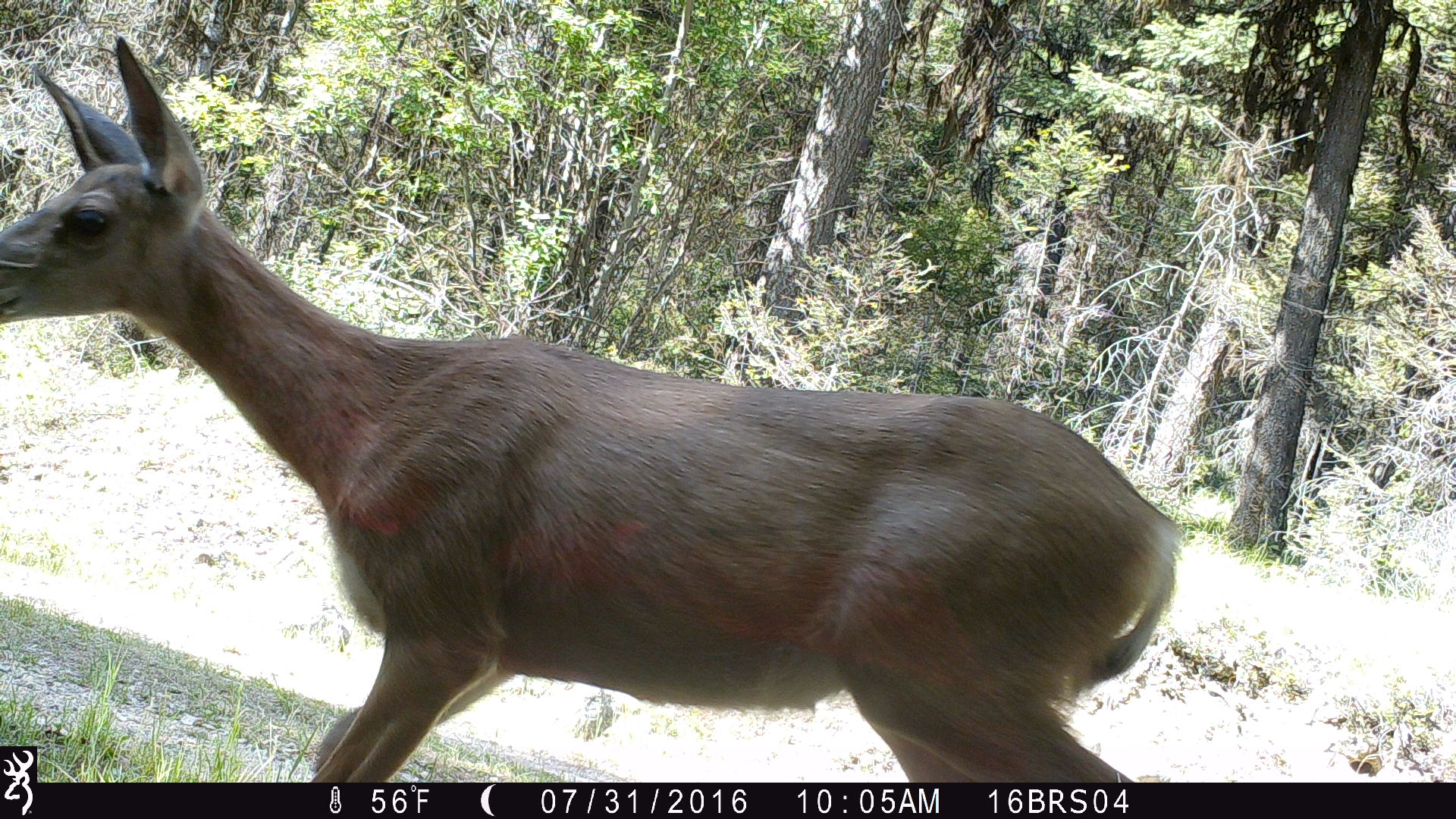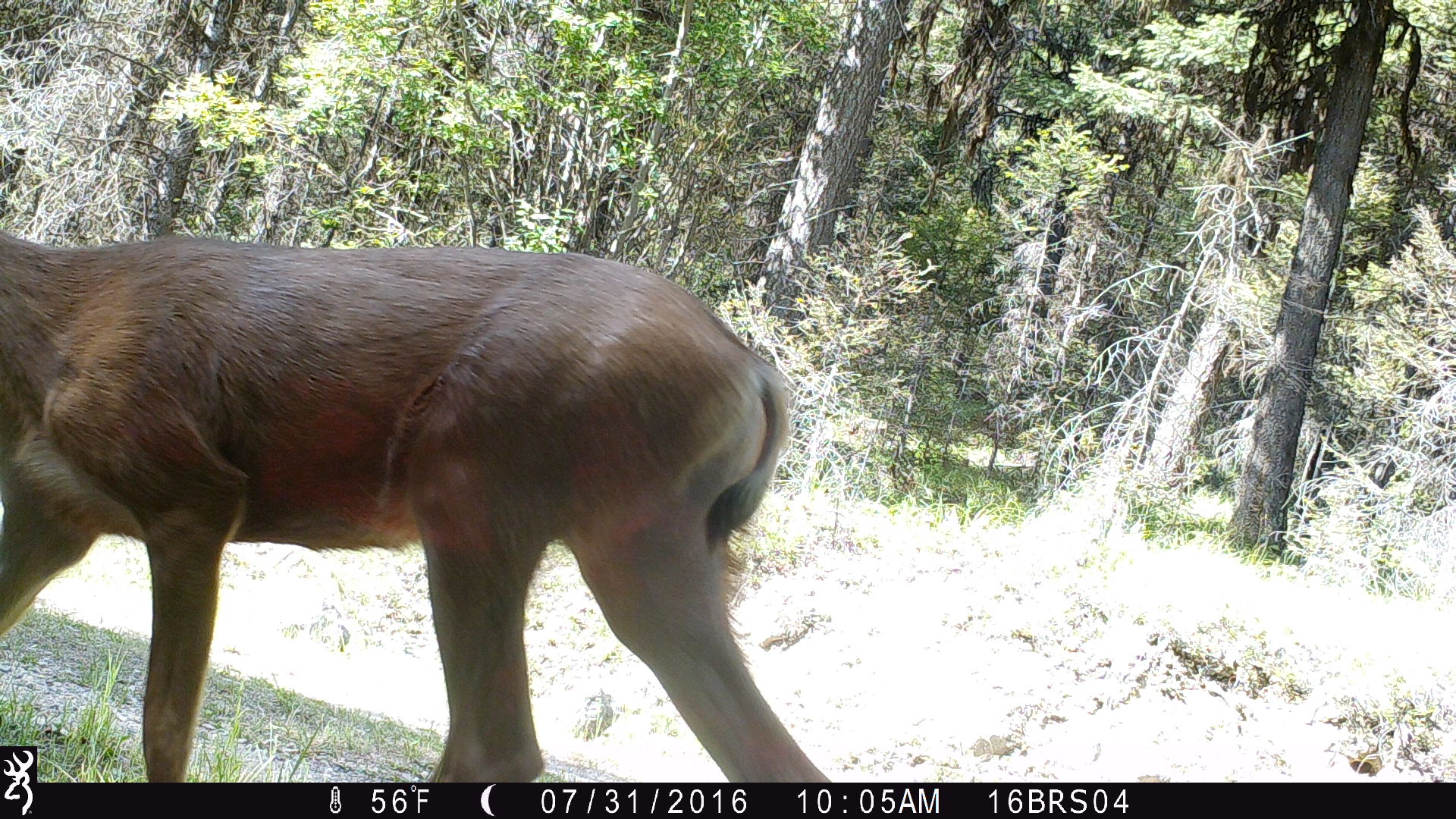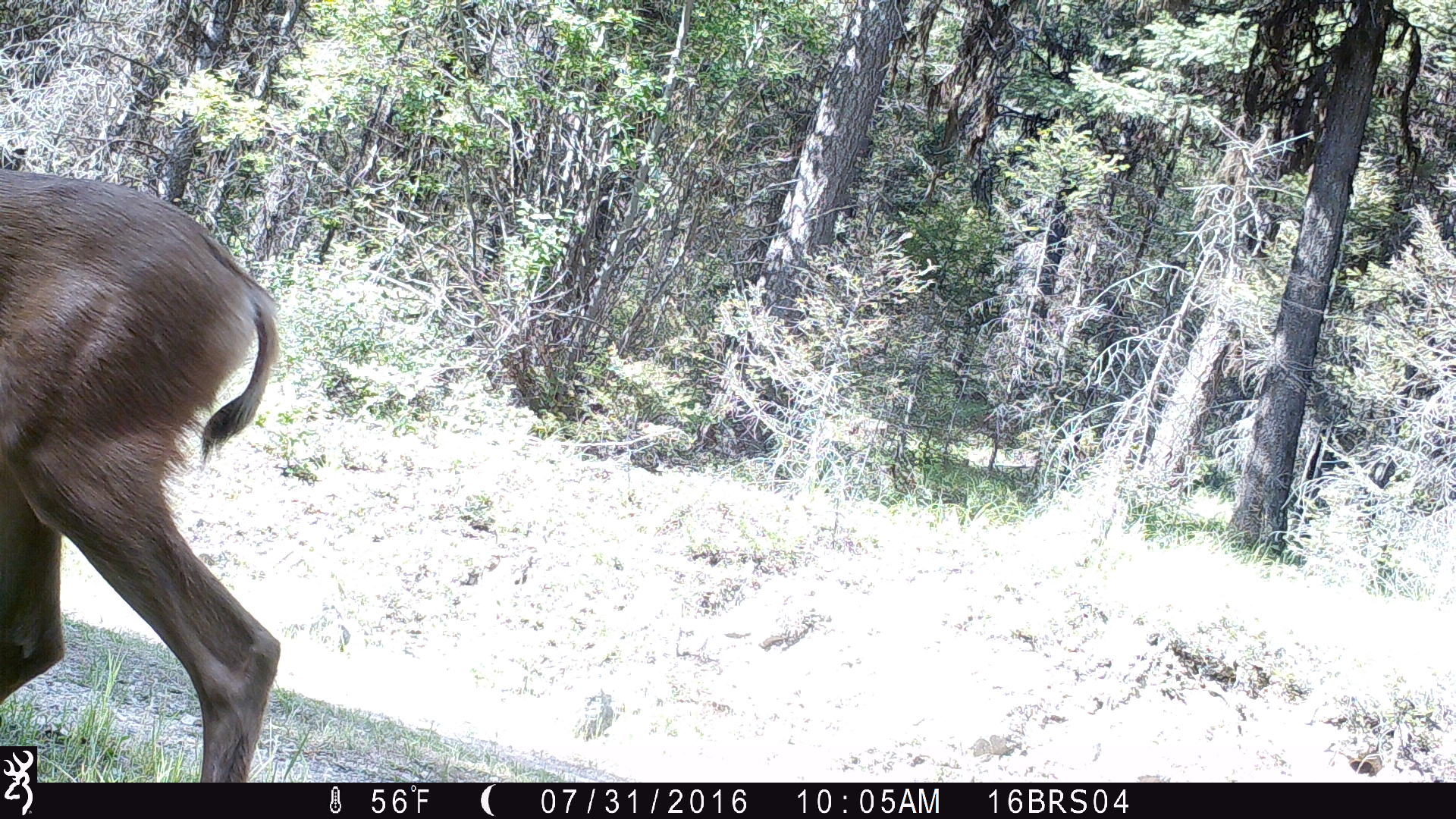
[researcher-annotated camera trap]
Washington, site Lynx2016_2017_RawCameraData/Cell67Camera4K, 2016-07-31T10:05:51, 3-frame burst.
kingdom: Animalia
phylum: Chordata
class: Mammalia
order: Artiodactyla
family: Cervidae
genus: Odocoileus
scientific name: Odocoileus hemionus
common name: mule deer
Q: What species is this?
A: Odocoileus hemionus (mule deer).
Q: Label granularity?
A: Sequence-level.